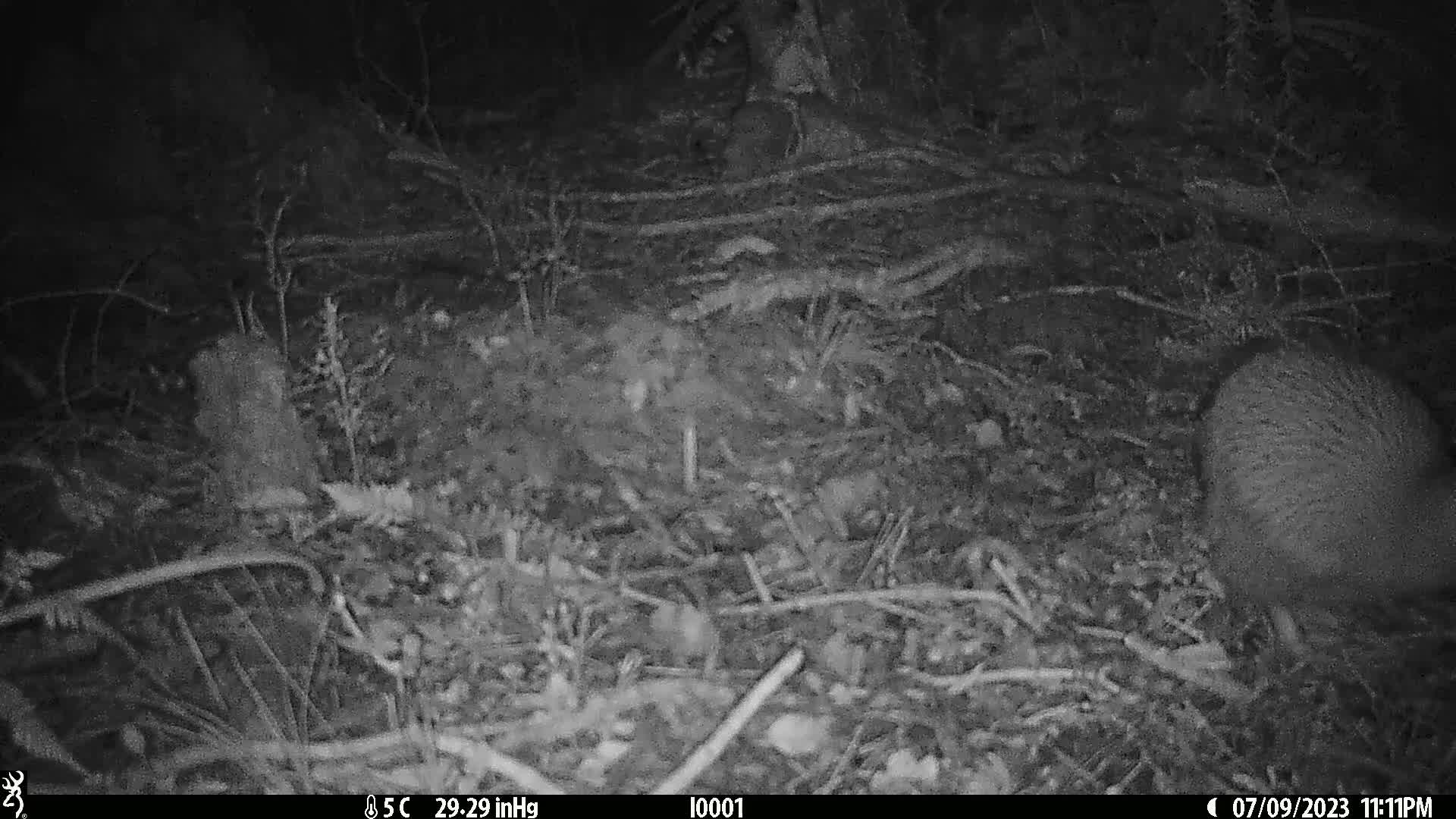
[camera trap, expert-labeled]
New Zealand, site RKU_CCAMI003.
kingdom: Animalia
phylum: Chordata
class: Aves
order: Apterygiformes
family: Apterygidae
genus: Apteryx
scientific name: Apteryx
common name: kiwi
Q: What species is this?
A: Kiwi (Apteryx).